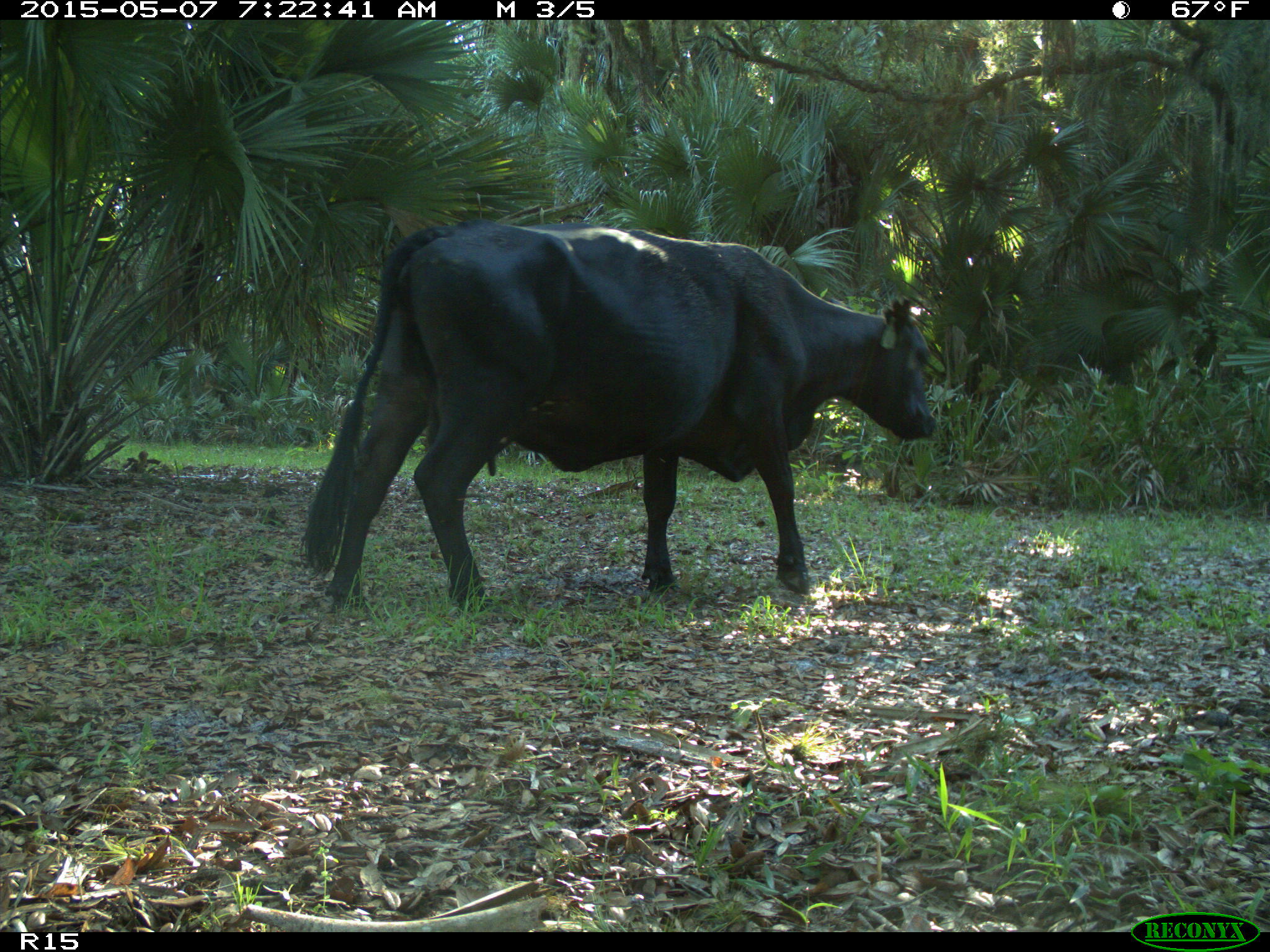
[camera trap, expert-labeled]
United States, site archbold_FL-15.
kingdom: Animalia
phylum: Chordata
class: Mammalia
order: Artiodactyla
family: Bovidae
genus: Bos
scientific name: Bos taurus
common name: domestic cow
Bos taurus (domestic cow).